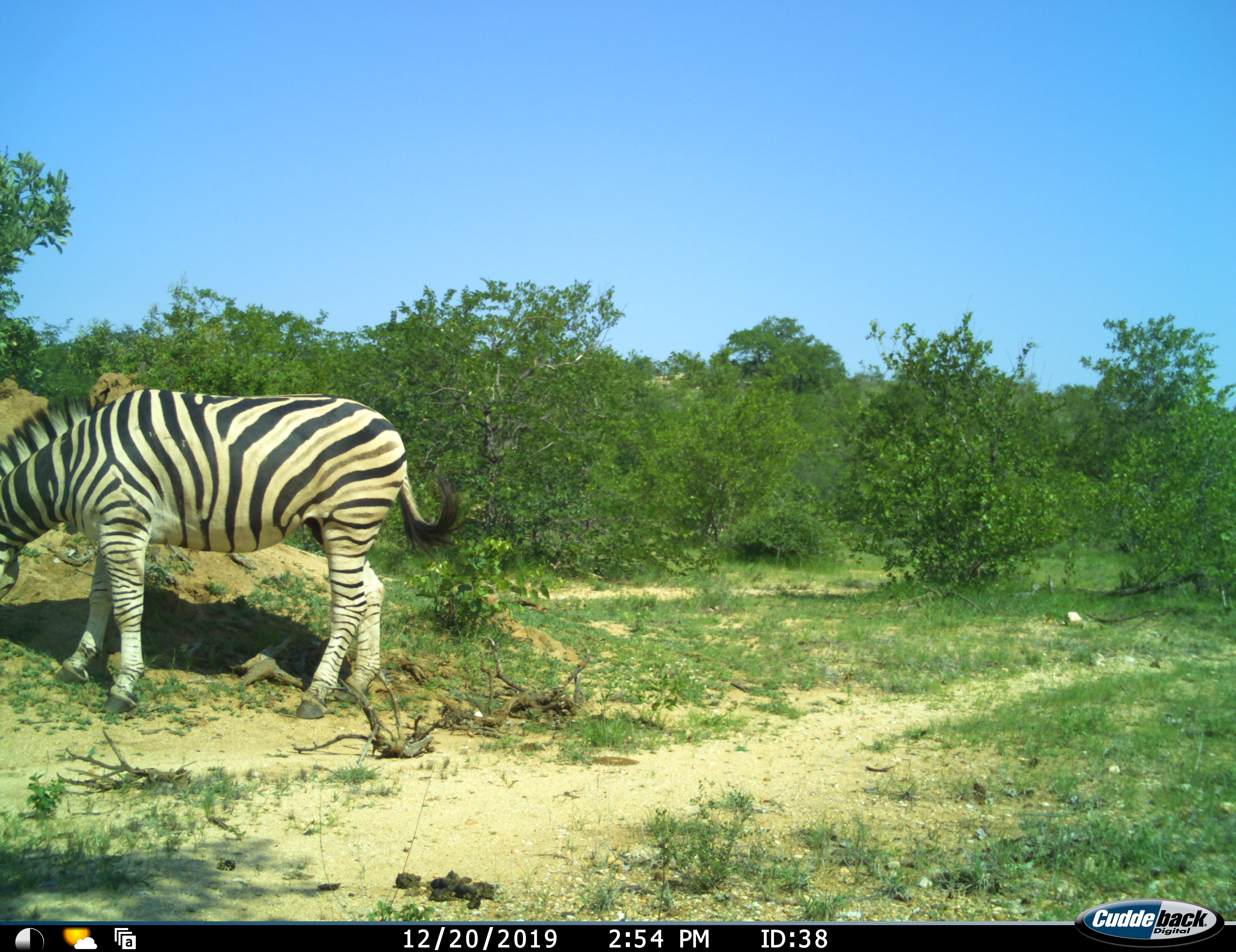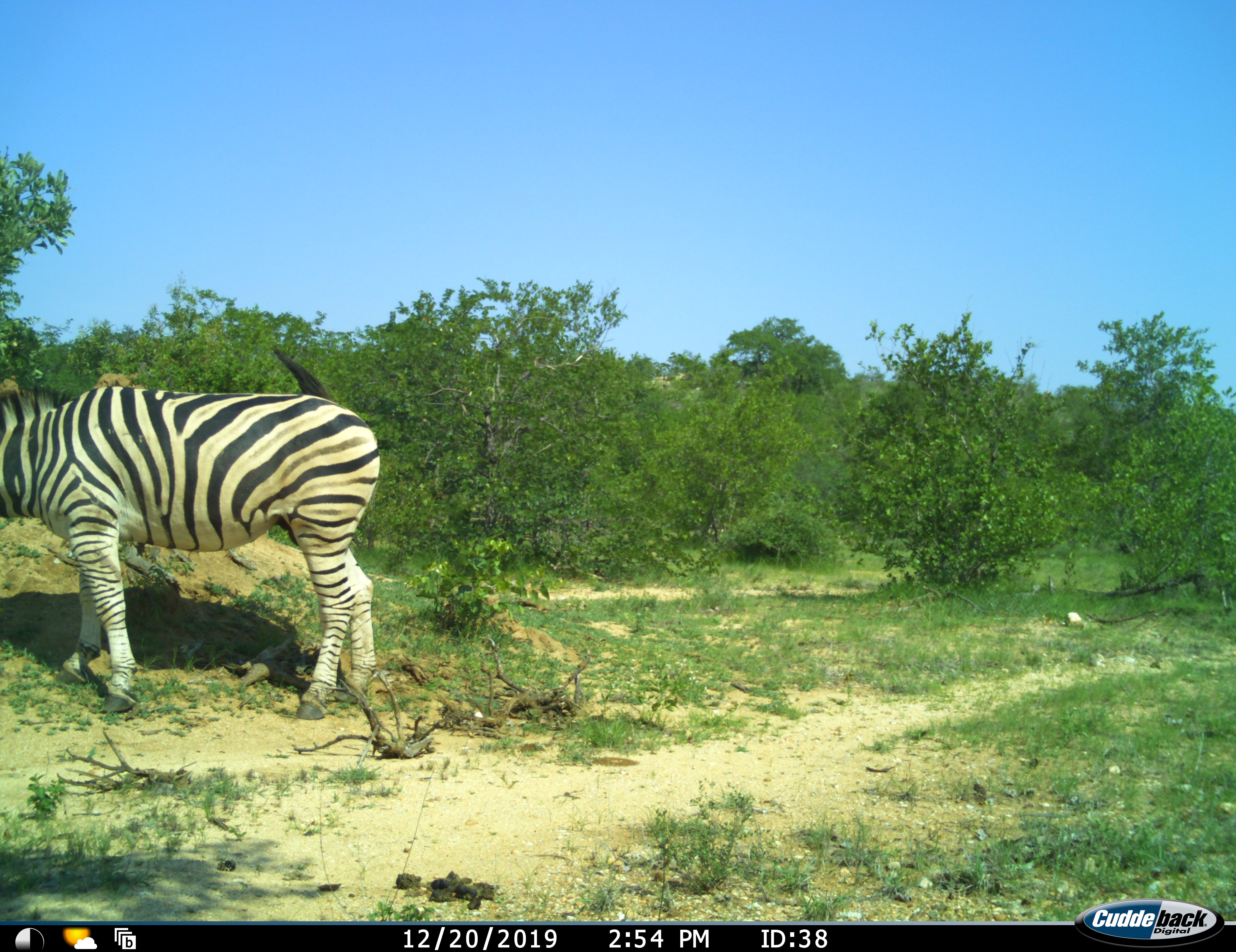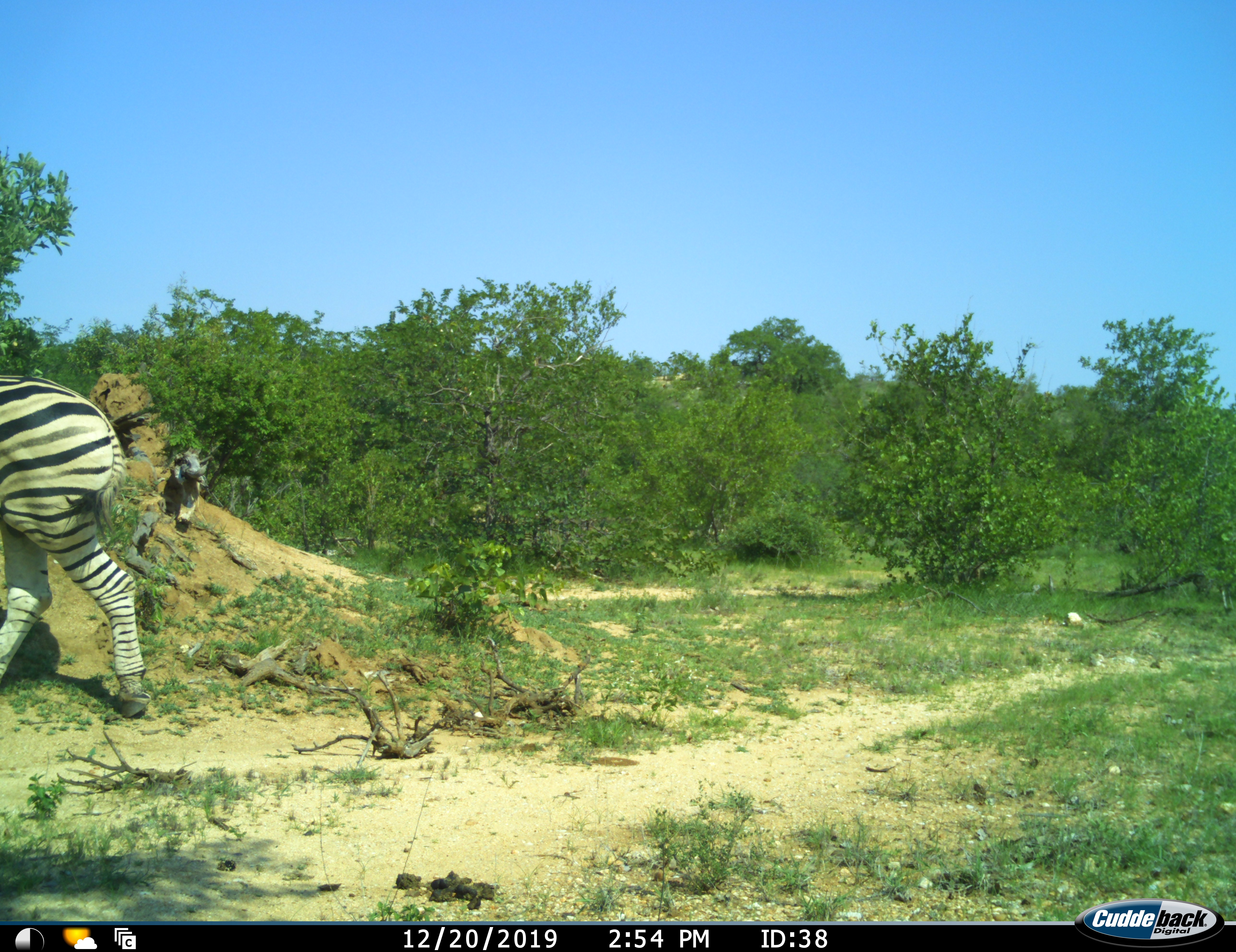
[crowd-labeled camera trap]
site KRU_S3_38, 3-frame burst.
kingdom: Animalia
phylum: Chordata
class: Mammalia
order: Perissodactyla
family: Equidae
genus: Equus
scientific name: Equus quagga burchellii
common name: burchell's zebra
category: zebraburchells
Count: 1.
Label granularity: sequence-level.